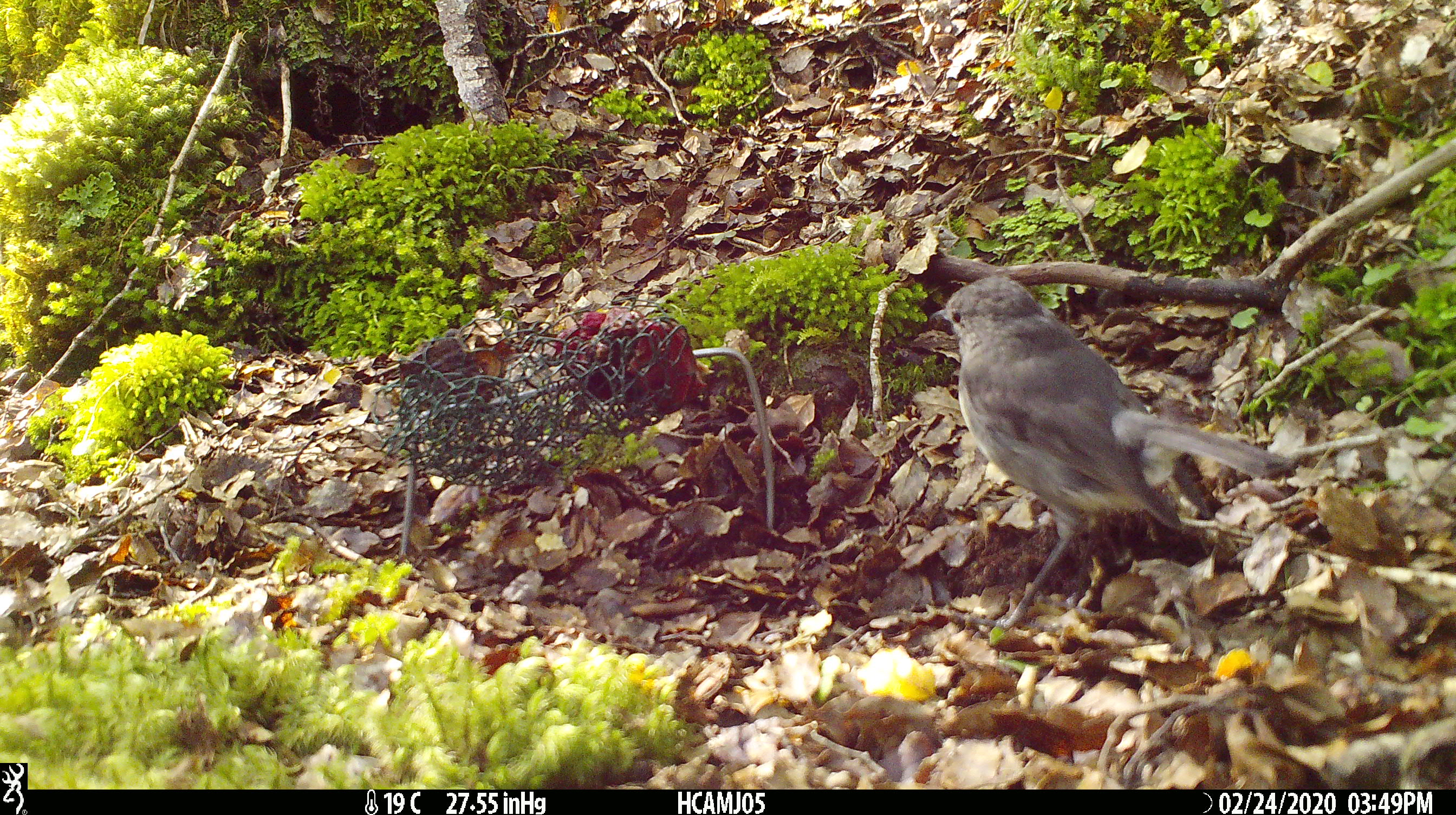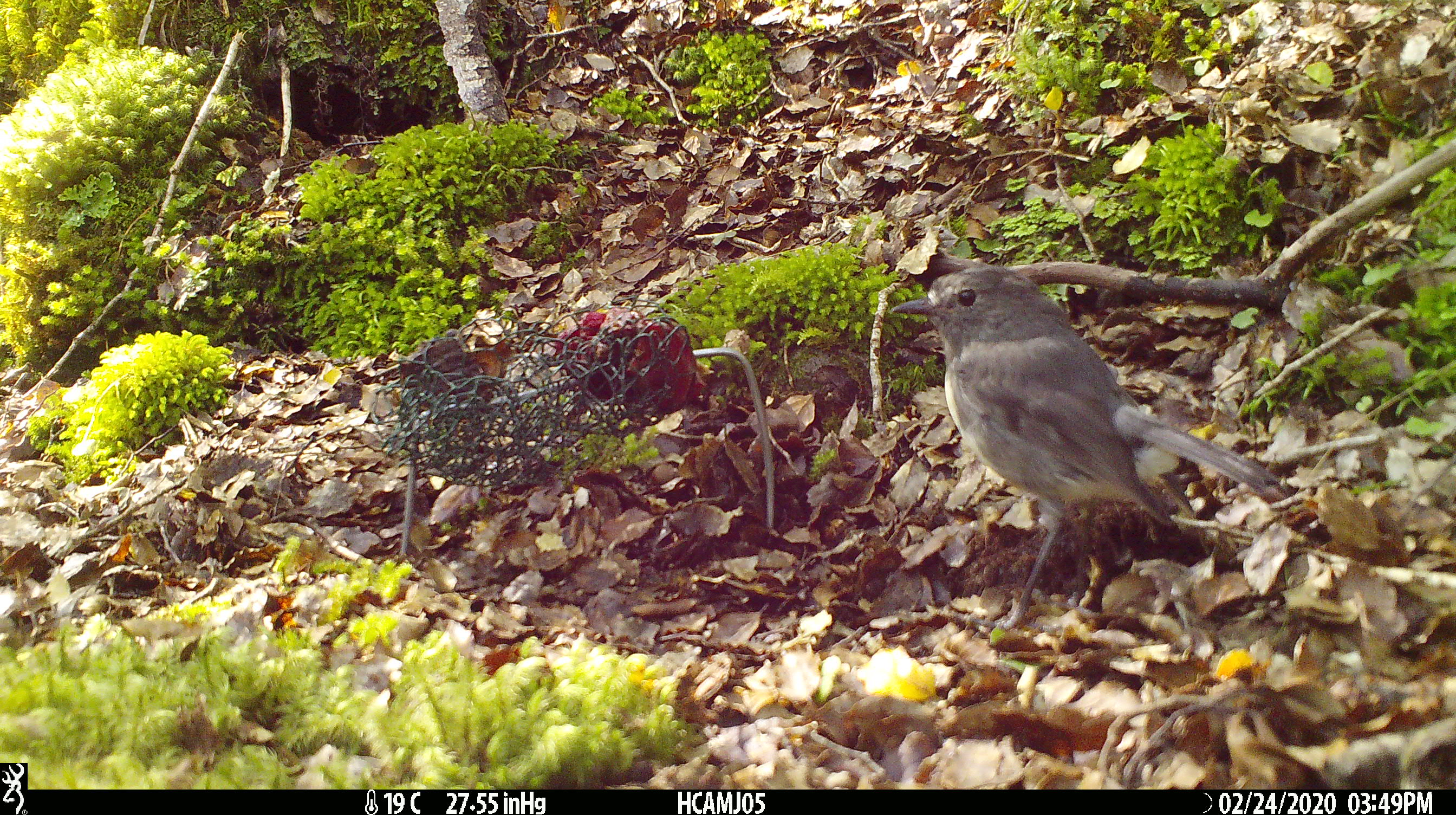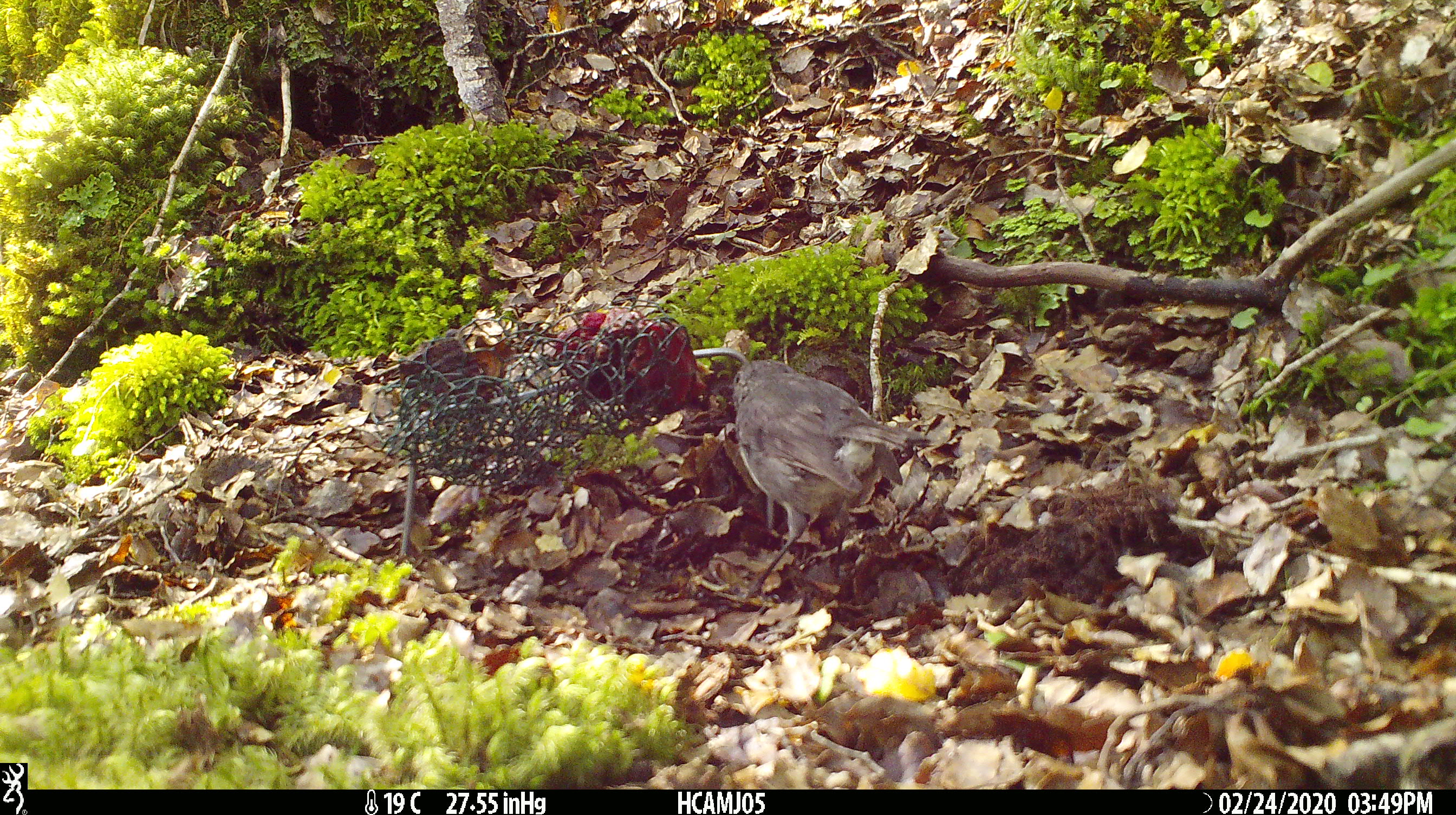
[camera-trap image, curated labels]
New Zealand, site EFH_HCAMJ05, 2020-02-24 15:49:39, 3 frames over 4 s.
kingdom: Animalia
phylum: Chordata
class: Aves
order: Passeriformes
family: Petroicidae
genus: Petroica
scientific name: Petroica australis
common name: new zealand robin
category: robin